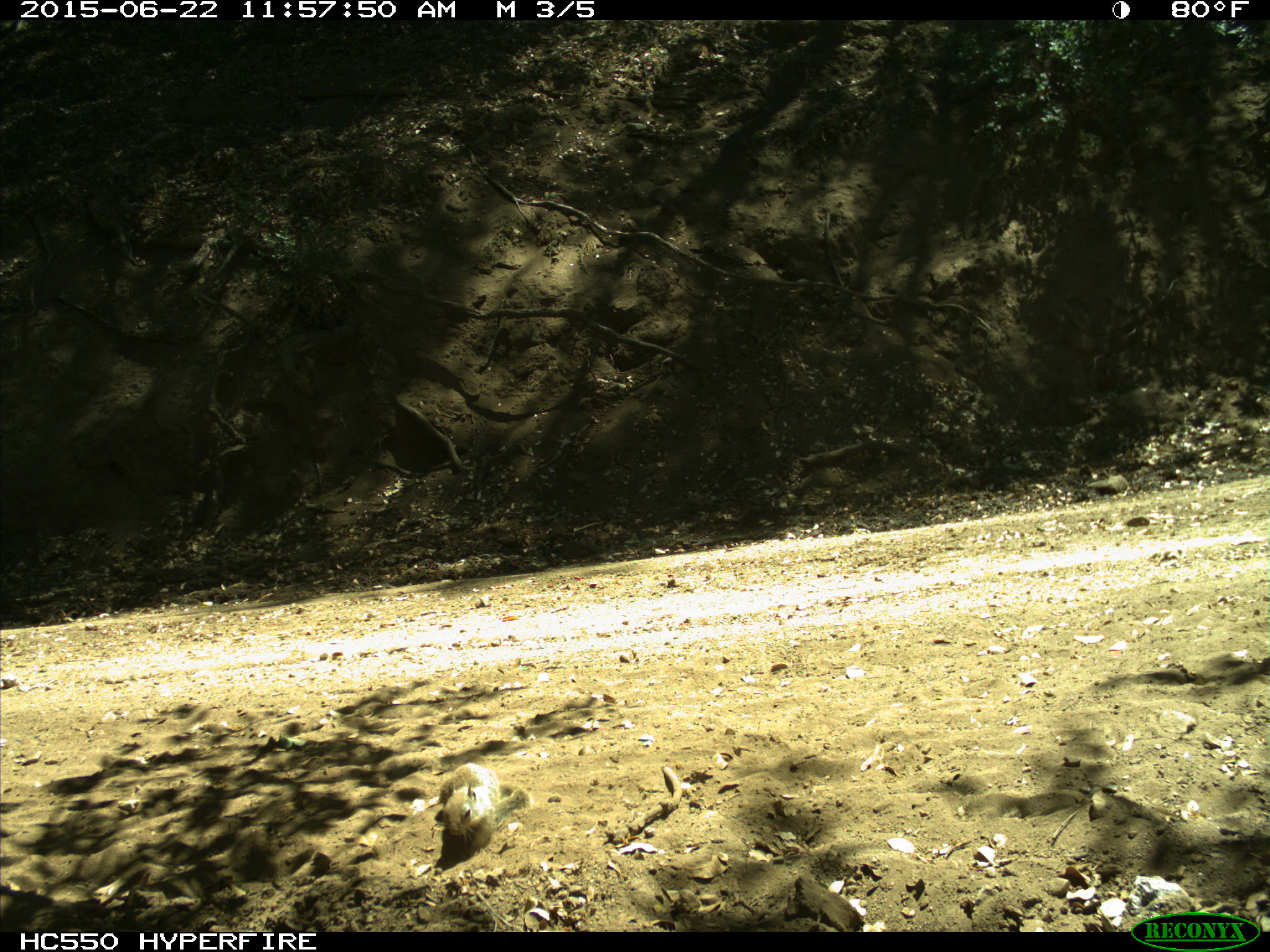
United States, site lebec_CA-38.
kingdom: Animalia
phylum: Chordata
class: Mammalia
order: Rodentia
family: Sciuridae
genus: Otospermophilus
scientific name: Otospermophilus beecheyi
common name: california ground squirrel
Otospermophilus beecheyi (california ground squirrel).